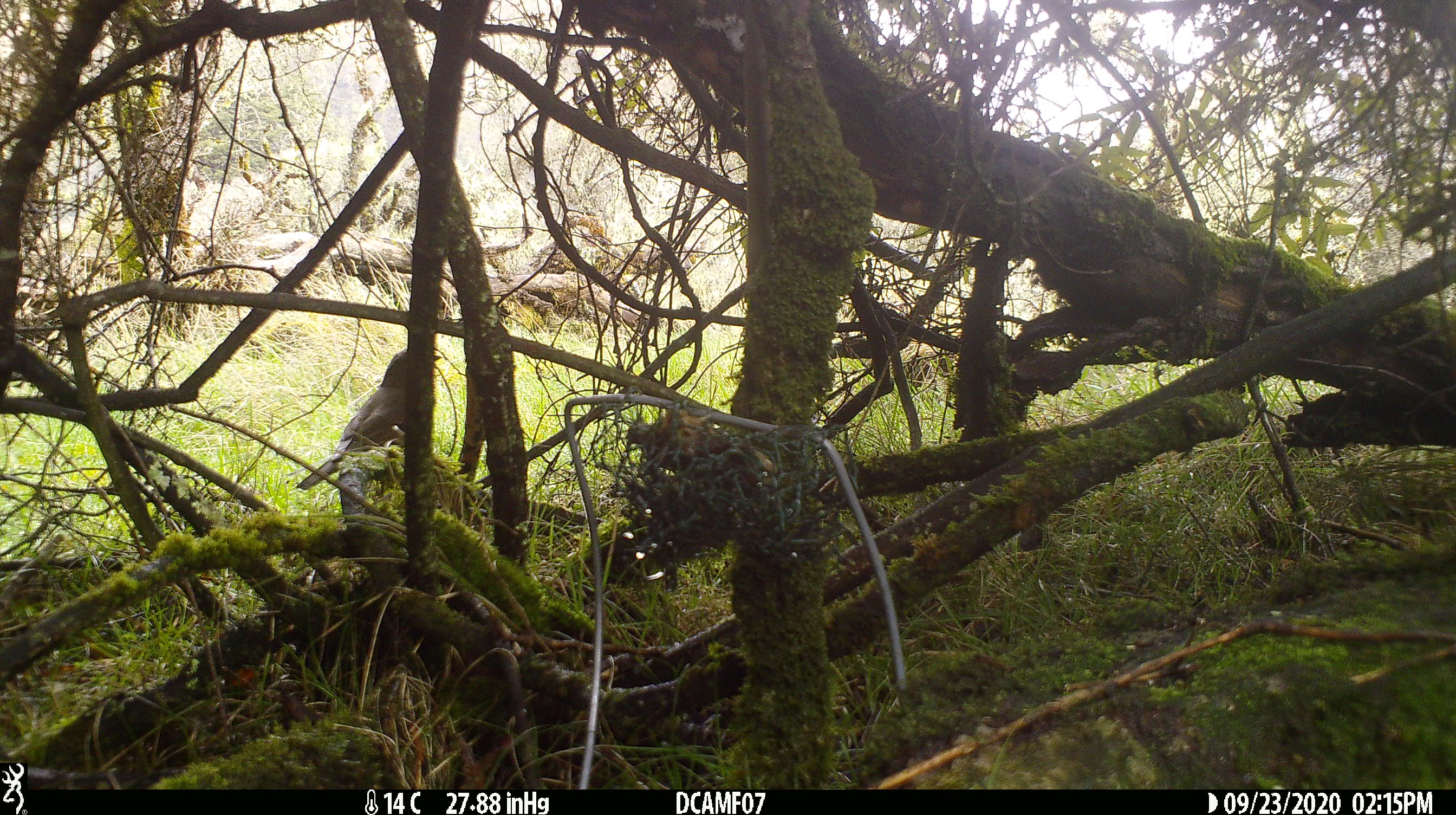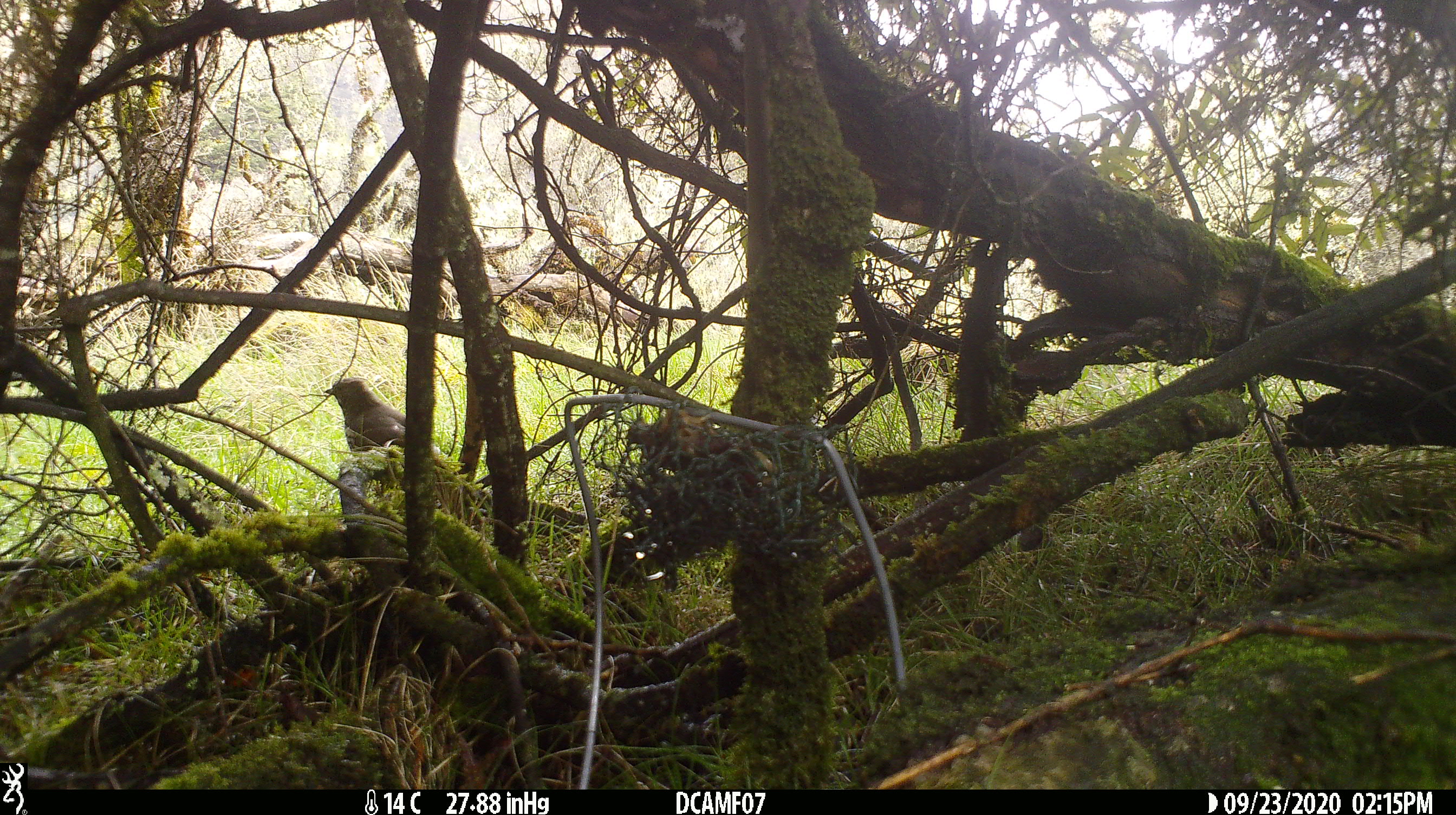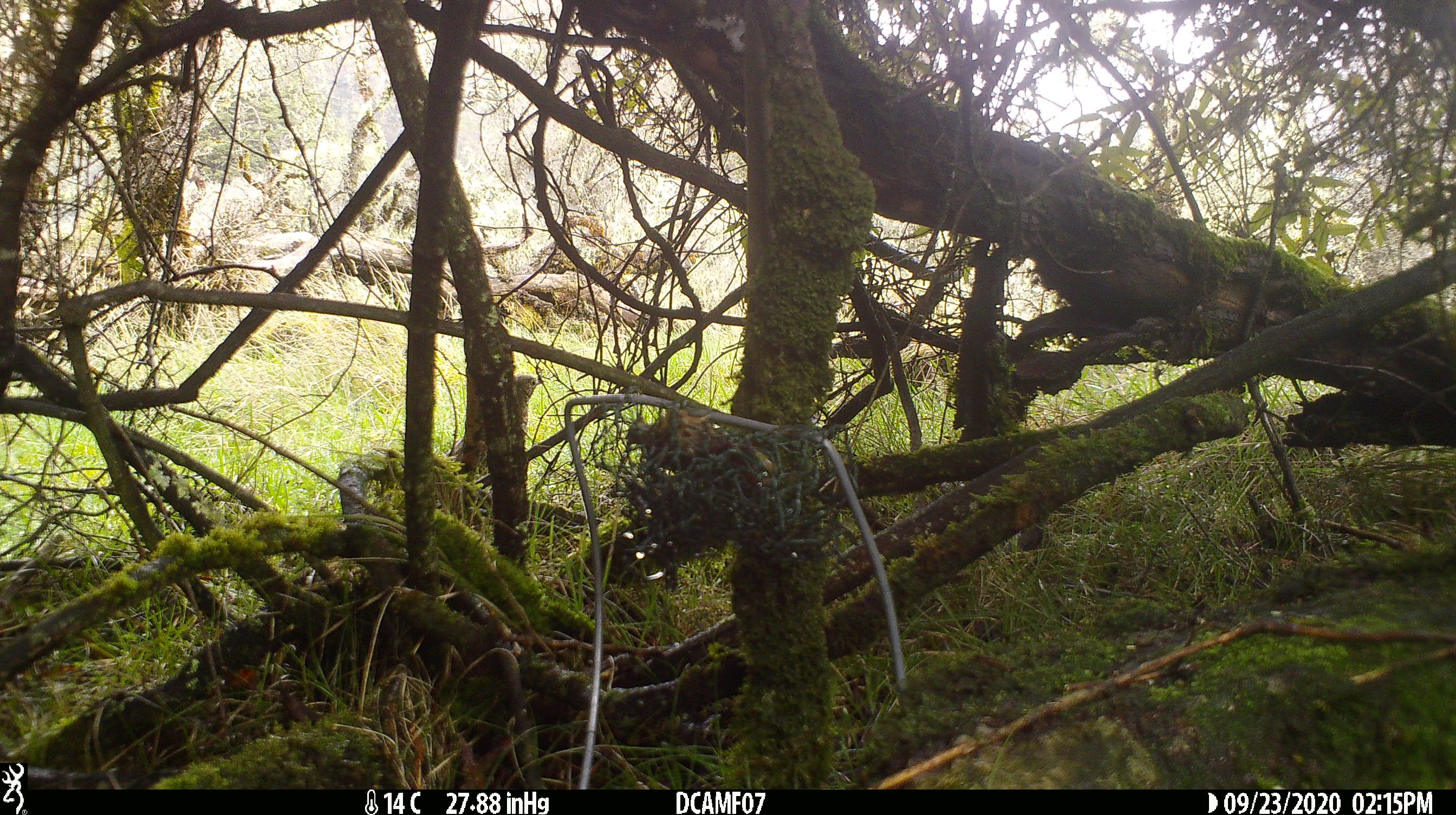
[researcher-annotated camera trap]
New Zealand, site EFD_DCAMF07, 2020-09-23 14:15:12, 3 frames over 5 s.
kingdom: Animalia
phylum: Chordata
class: Aves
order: Passeriformes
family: Turdidae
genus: Turdus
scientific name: Turdus merula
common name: eurasian blackbird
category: blackbird